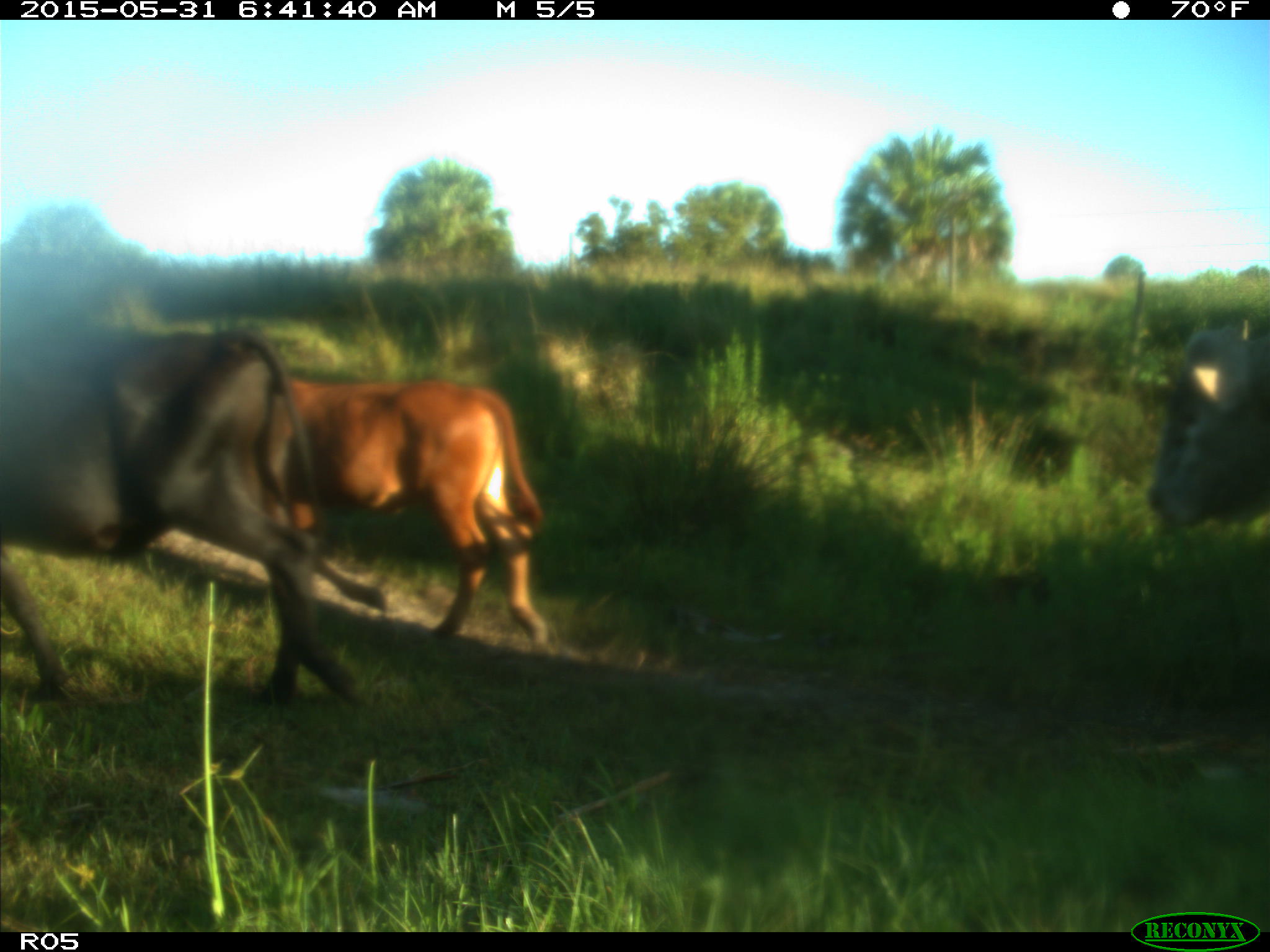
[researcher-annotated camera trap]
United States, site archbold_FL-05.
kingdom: Animalia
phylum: Chordata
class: Mammalia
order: Artiodactyla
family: Bovidae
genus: Bos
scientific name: Bos taurus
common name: domestic cow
Bos taurus (domestic cow).